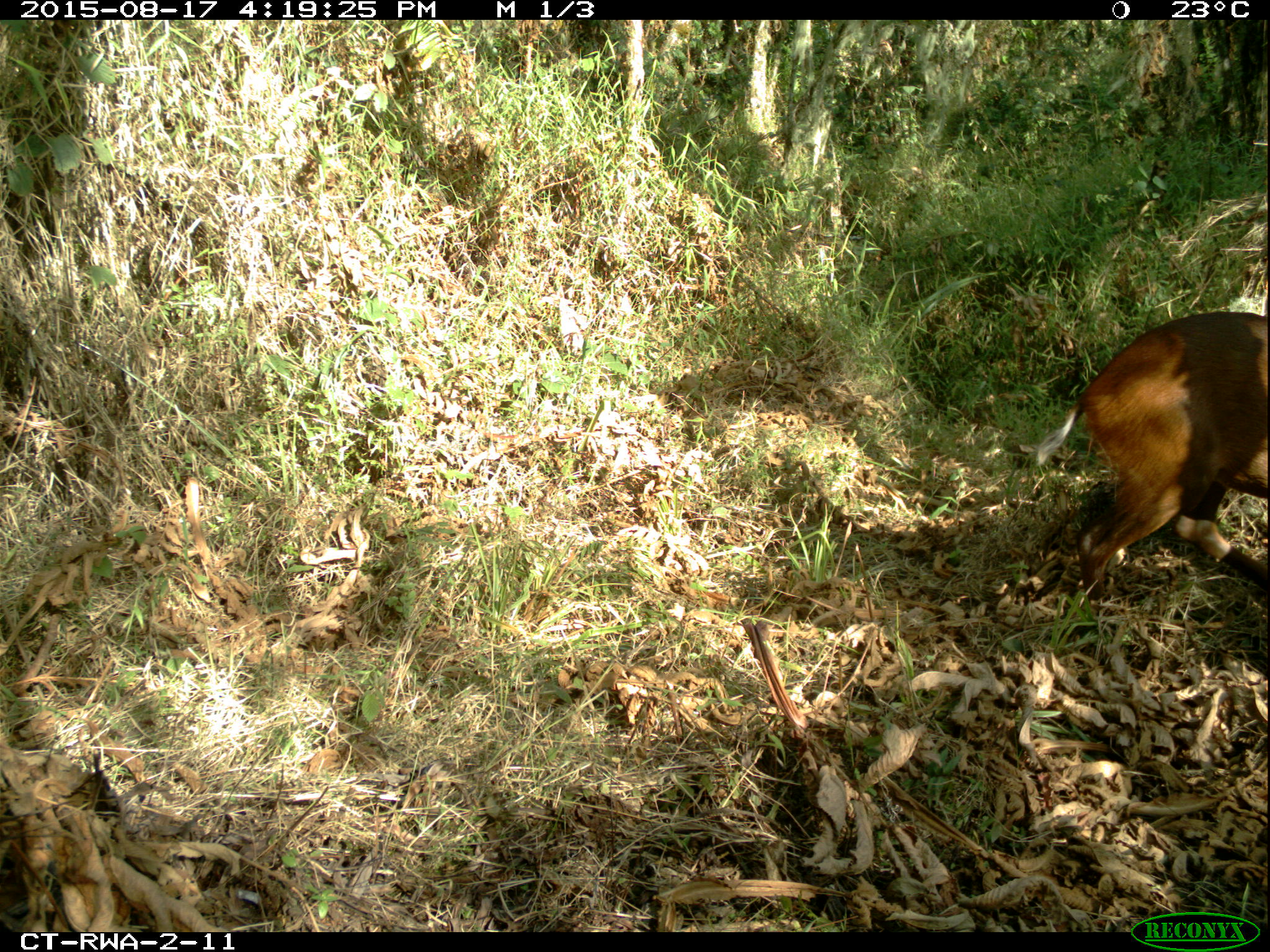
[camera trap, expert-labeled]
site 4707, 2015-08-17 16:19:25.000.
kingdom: Animalia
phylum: Chordata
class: Mammalia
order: Artiodactyla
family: Bovidae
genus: Cephalophus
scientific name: Cephalophus nigrifrons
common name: black-fronted duiker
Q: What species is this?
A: Cephalophus nigrifrons (black-fronted duiker).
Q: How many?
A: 1.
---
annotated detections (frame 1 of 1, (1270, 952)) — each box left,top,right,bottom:
cephalophus nigrifrons: 1033,311,1270,606